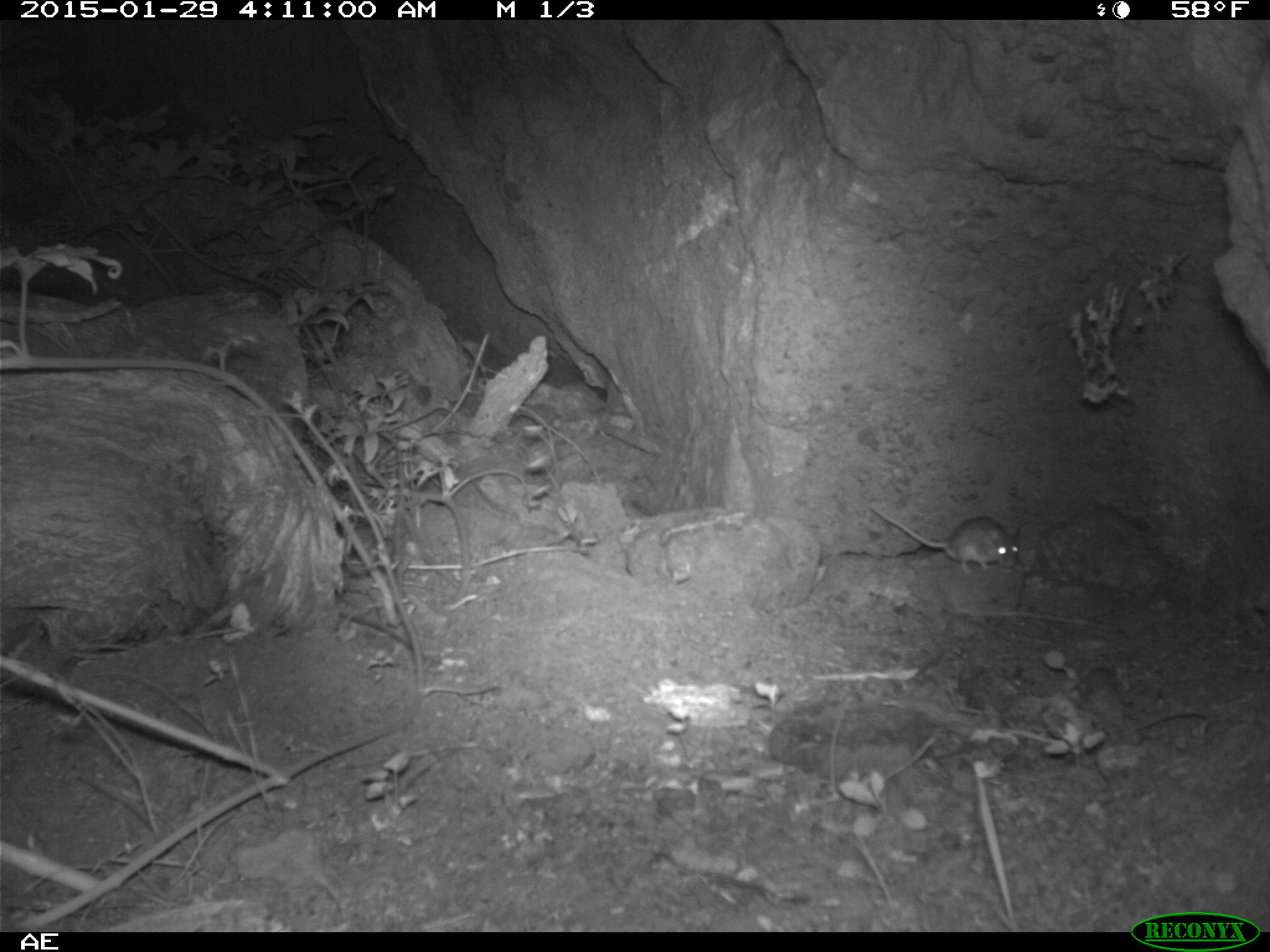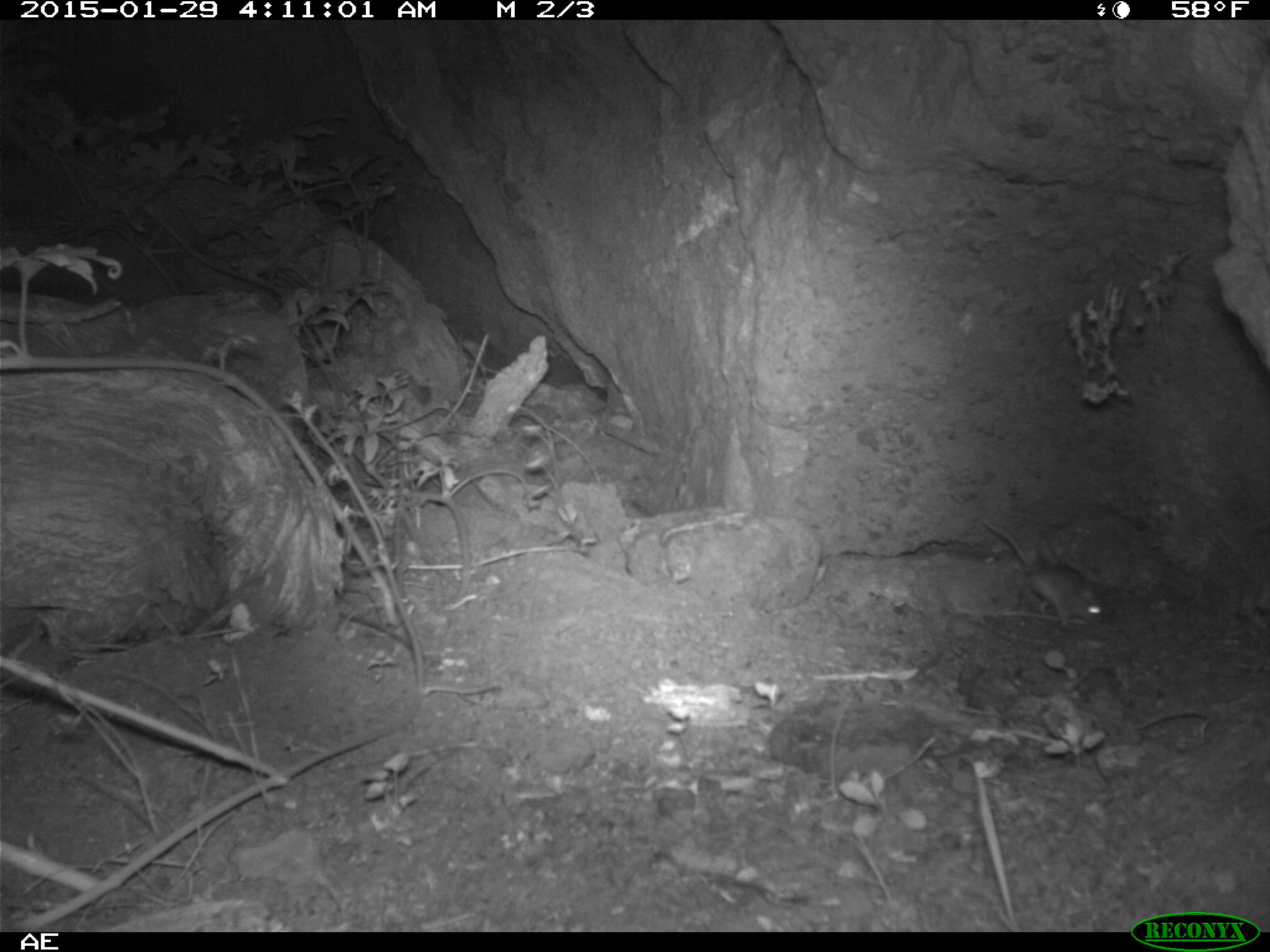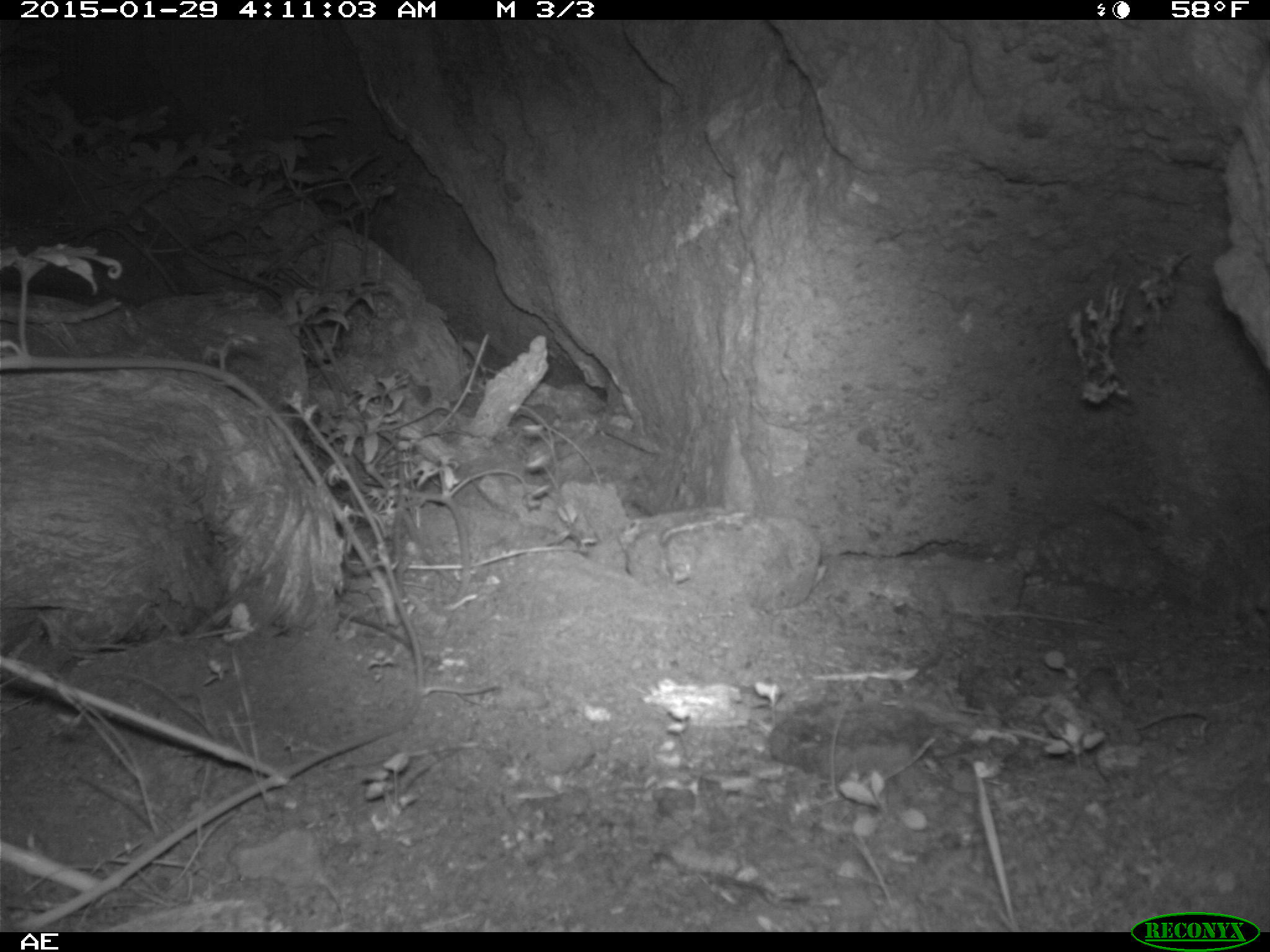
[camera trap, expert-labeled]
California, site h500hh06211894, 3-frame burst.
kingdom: Animalia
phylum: Chordata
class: Mammalia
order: Rodentia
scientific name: Rodentia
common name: rodent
Rodent (Rodentia).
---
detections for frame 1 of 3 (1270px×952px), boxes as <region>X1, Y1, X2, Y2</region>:
rodent: <region>868, 505, 1021, 574</region>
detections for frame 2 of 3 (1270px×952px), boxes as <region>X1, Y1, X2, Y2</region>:
rodent: <region>979, 519, 1114, 629</region>